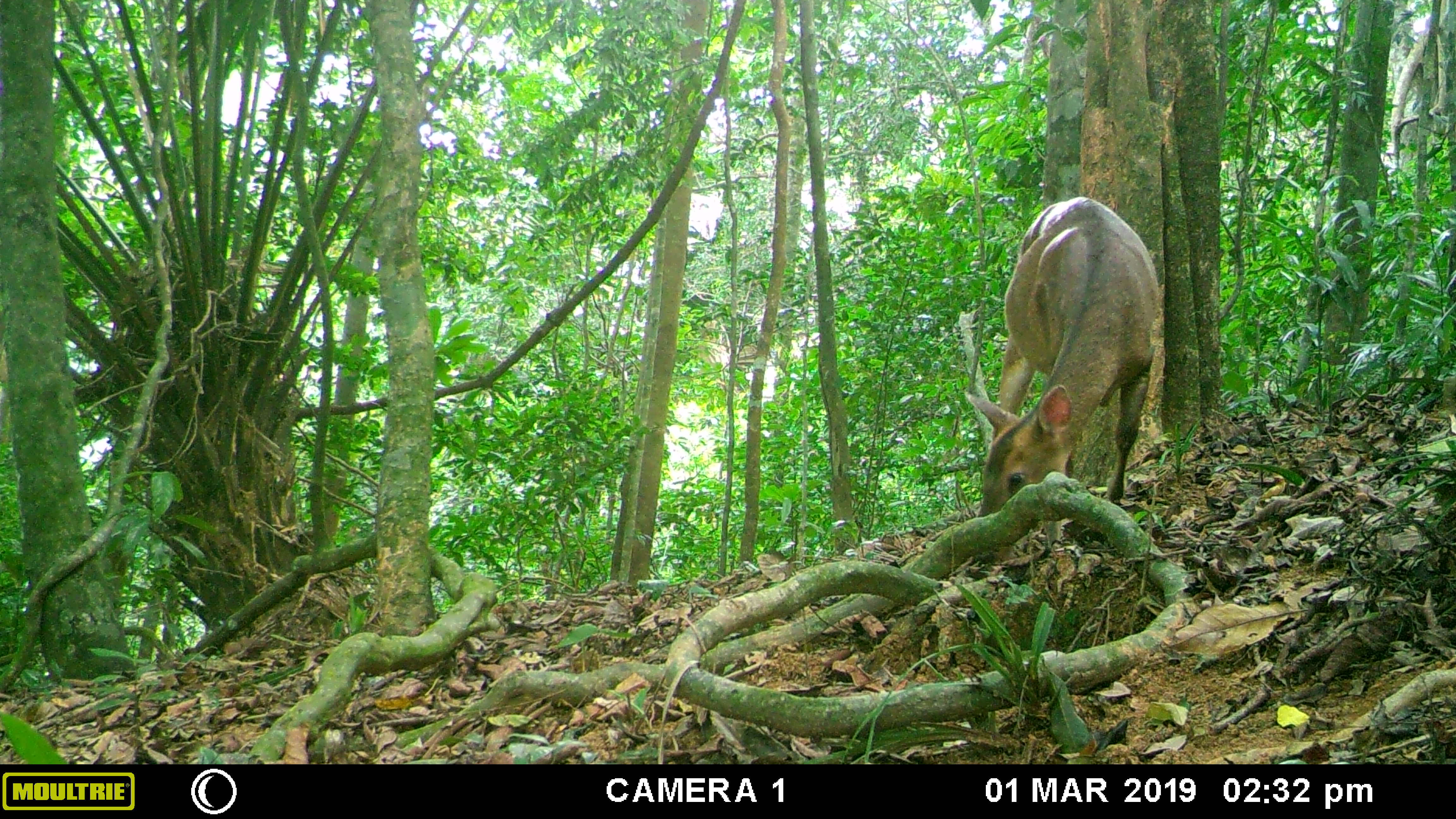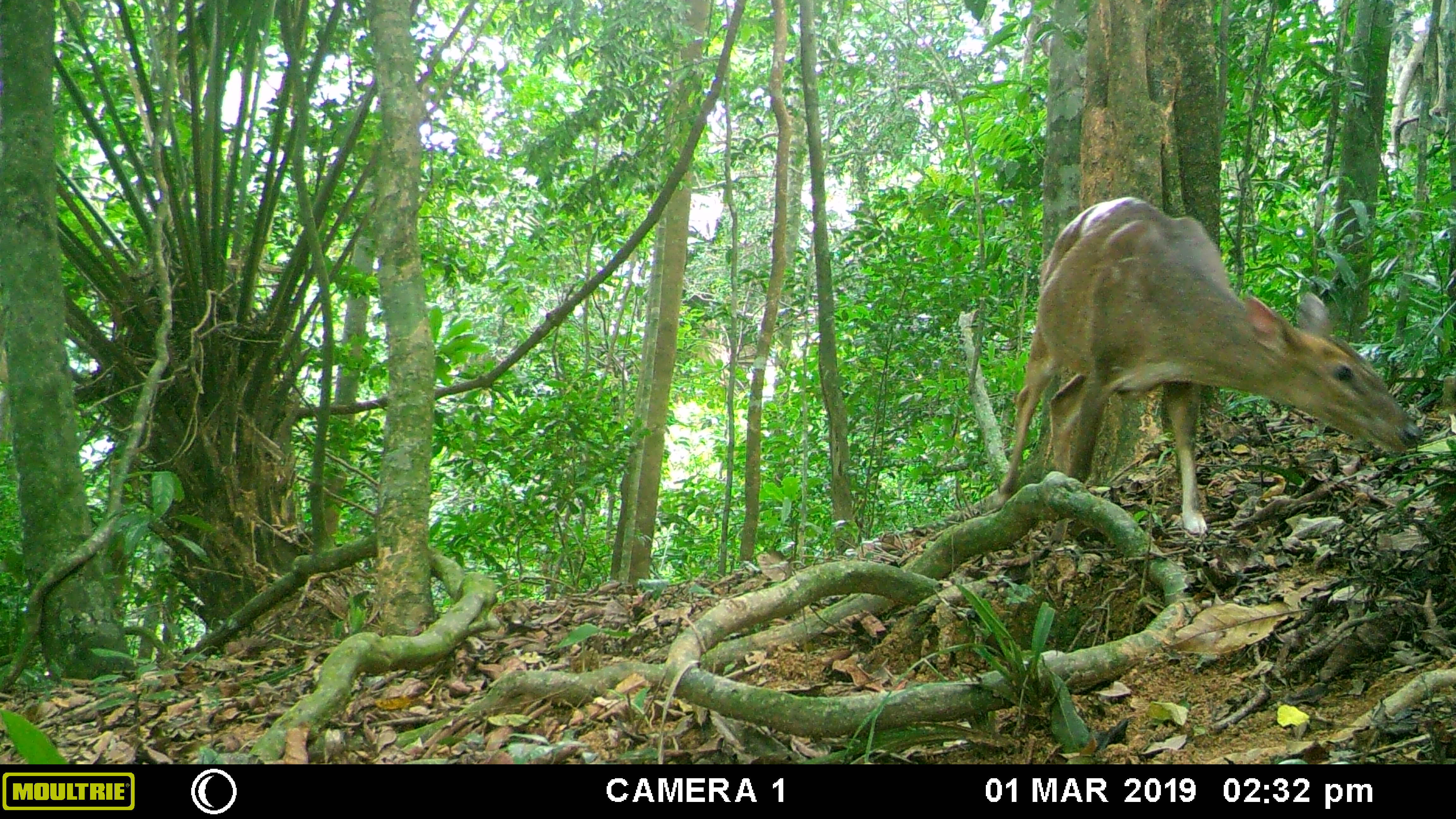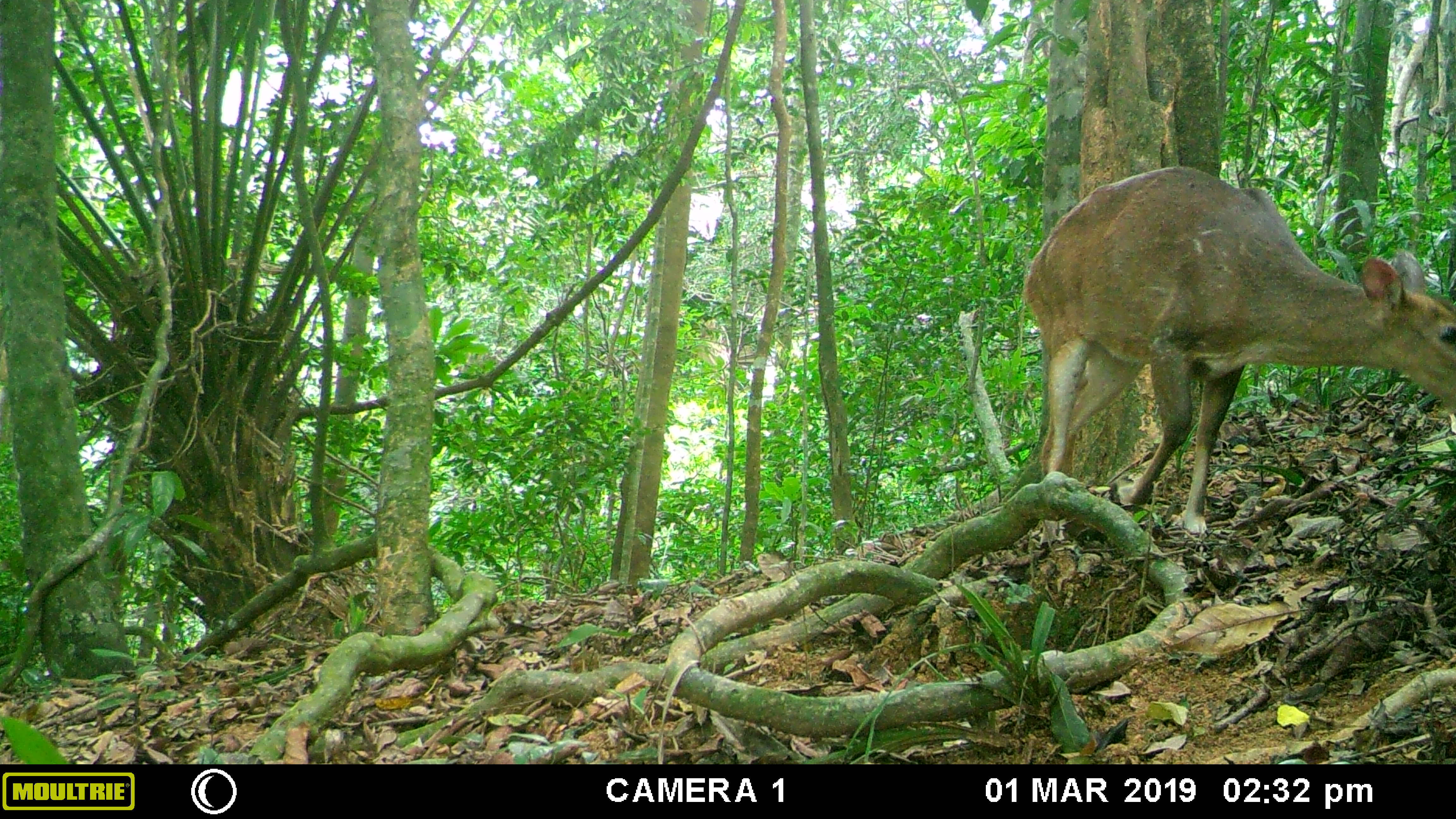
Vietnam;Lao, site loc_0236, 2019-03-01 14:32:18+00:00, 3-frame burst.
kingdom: Animalia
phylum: Chordata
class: Mammalia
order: Artiodactyla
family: Cervidae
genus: Muntiacus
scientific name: Muntiacus vuquangensis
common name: large-antlered muntjac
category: large antlered muntjac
Large antlered muntjac (large-antlered muntjac) (Muntiacus vuquangensis). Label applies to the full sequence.